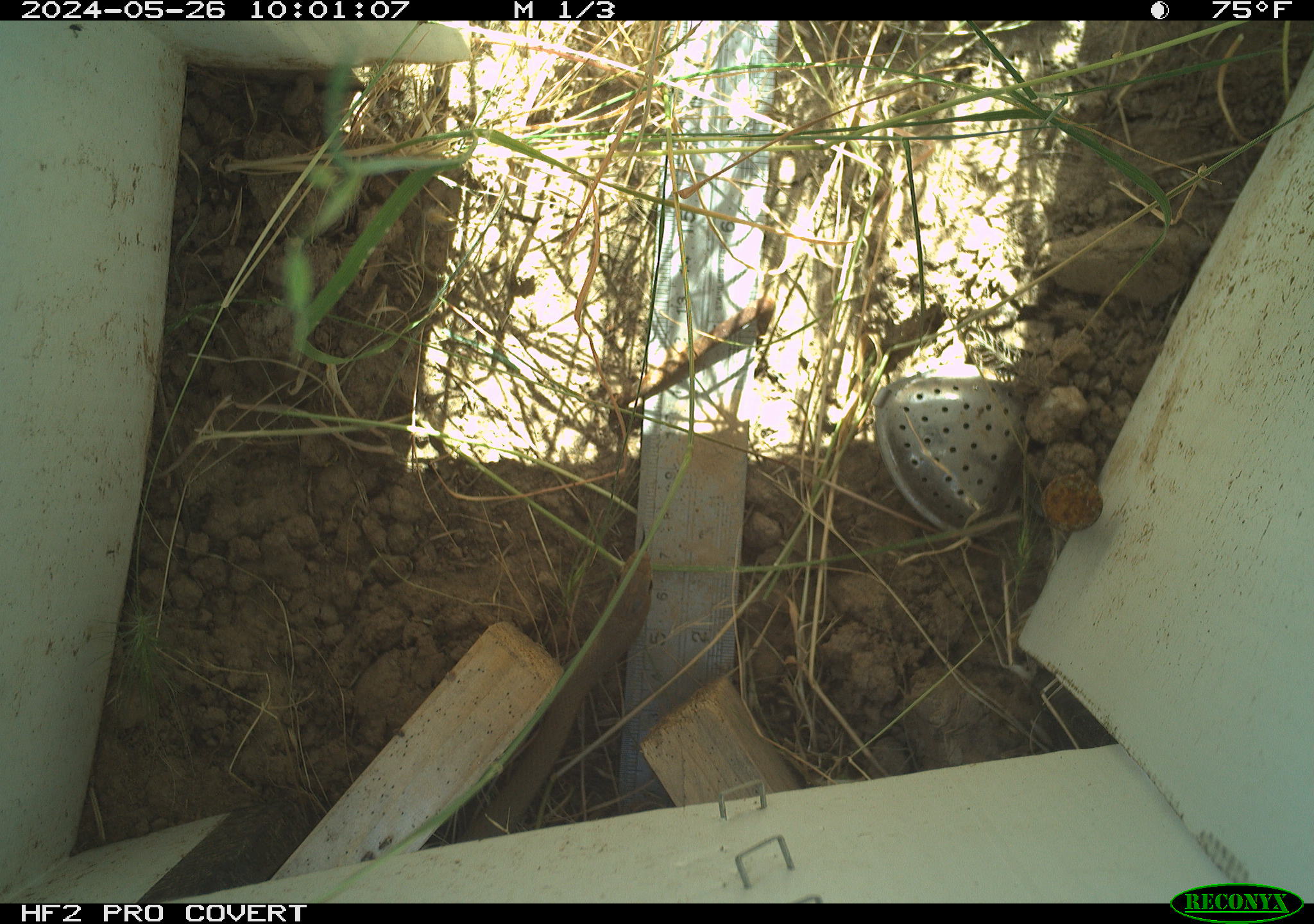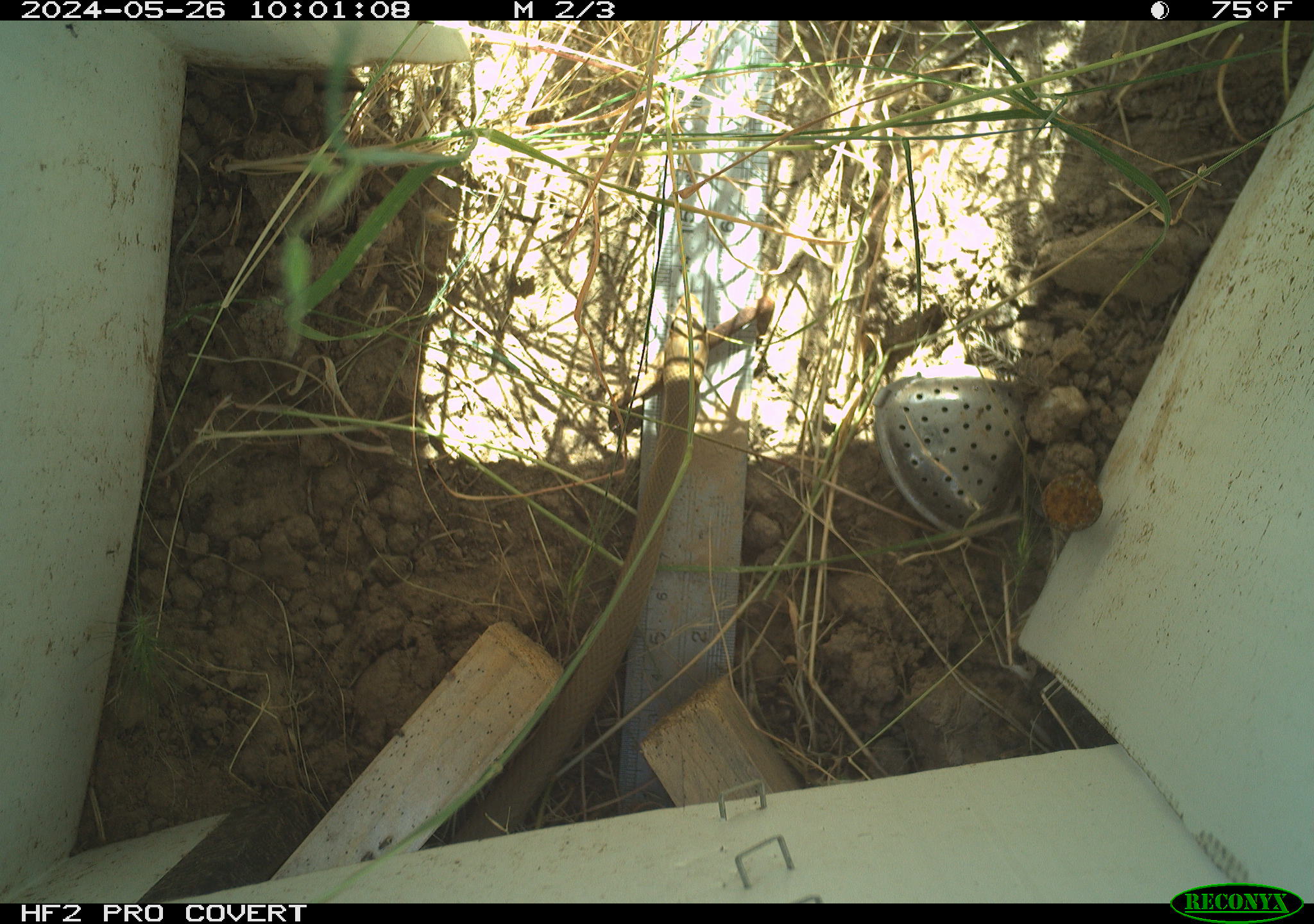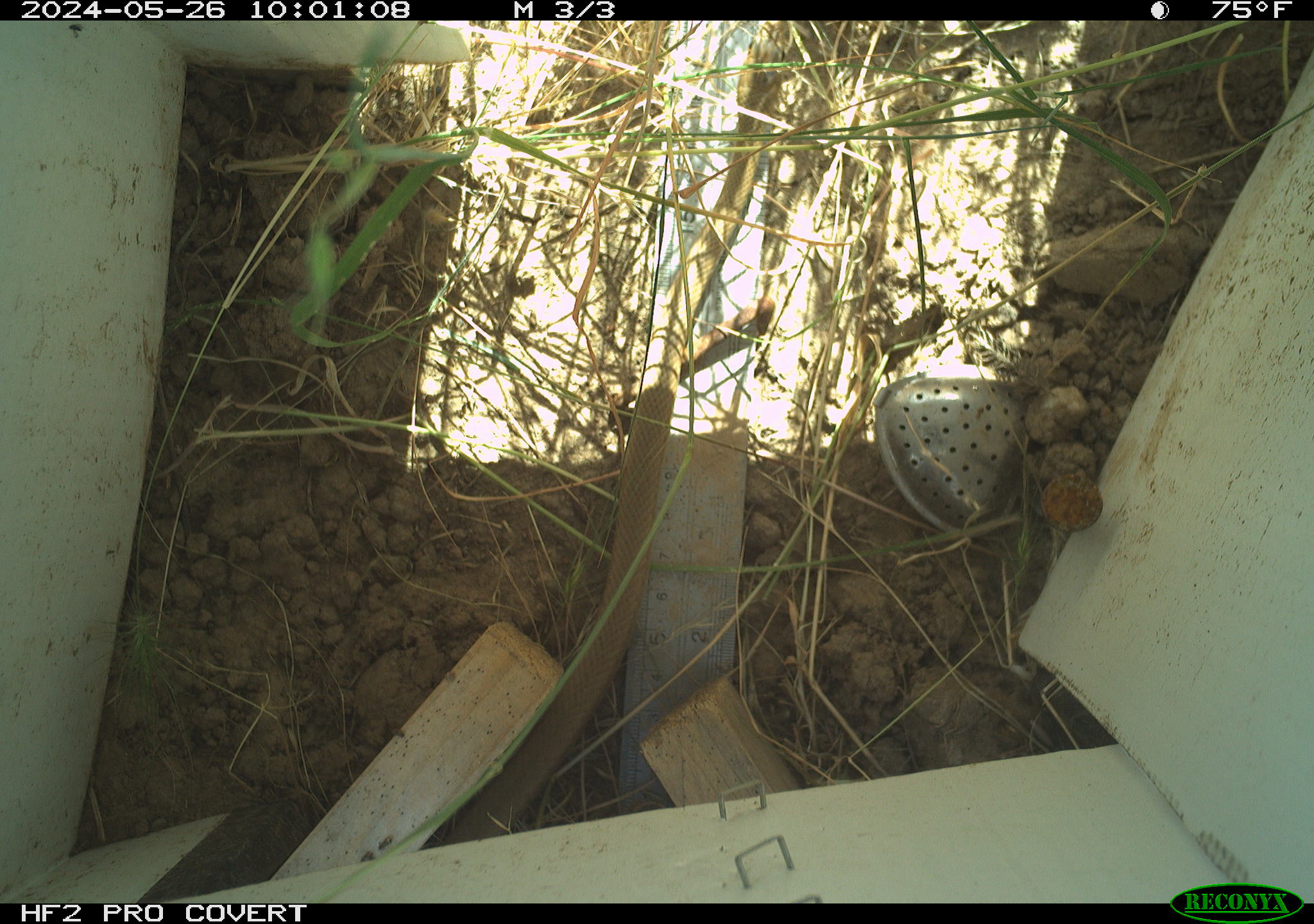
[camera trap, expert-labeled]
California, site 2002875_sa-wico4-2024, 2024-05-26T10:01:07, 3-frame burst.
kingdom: Animalia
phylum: Chordata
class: Reptilia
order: Squamata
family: Colubridae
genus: Coluber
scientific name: Coluber constrictor mormon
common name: western yellow-bellied racer